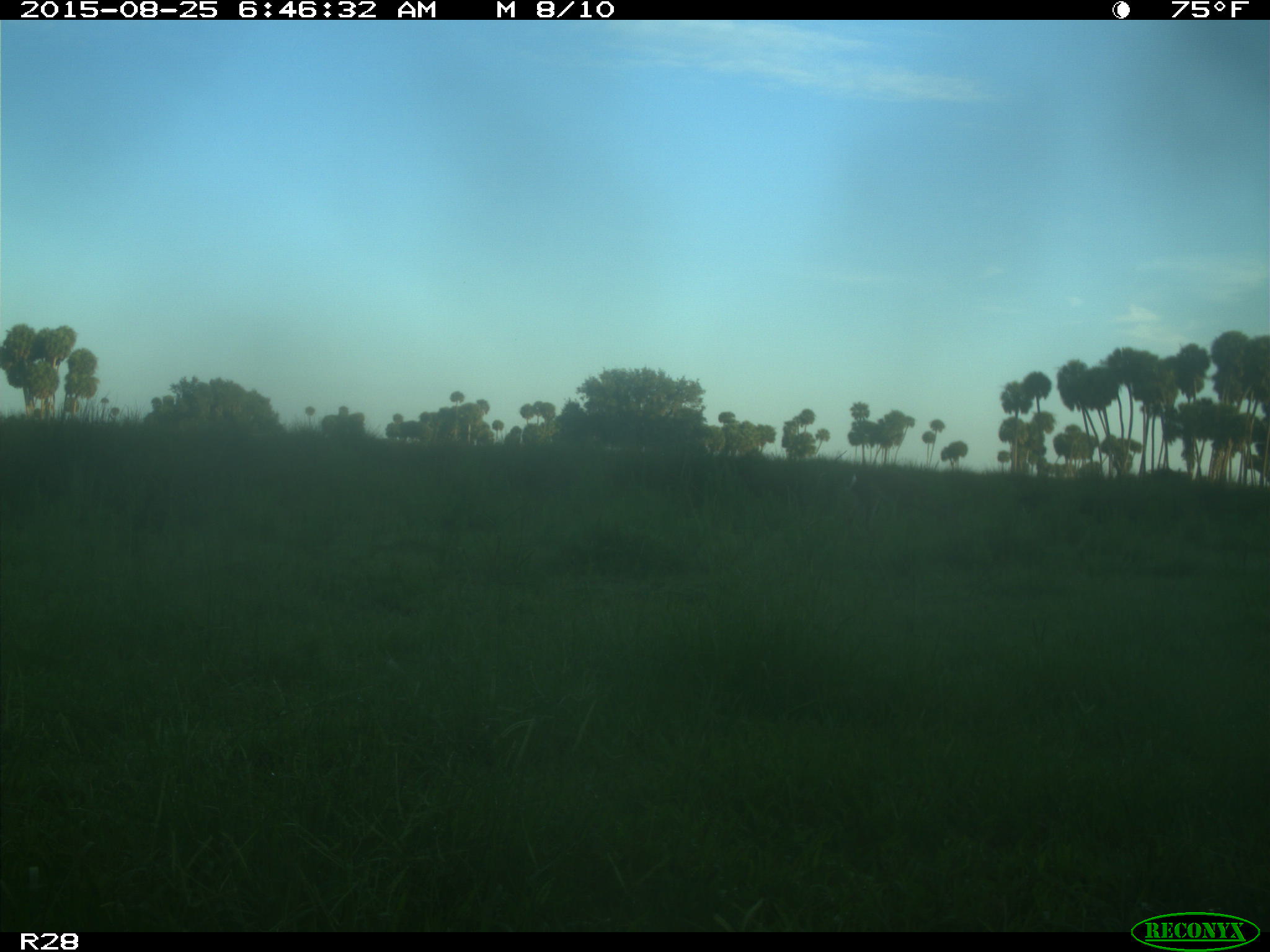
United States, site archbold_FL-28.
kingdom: Animalia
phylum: Chordata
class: Mammalia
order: Artiodactyla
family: Cervidae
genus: Odocoileus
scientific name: Odocoileus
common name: deer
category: unidentified deer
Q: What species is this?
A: Unidentified deer (deer) (Odocoileus).